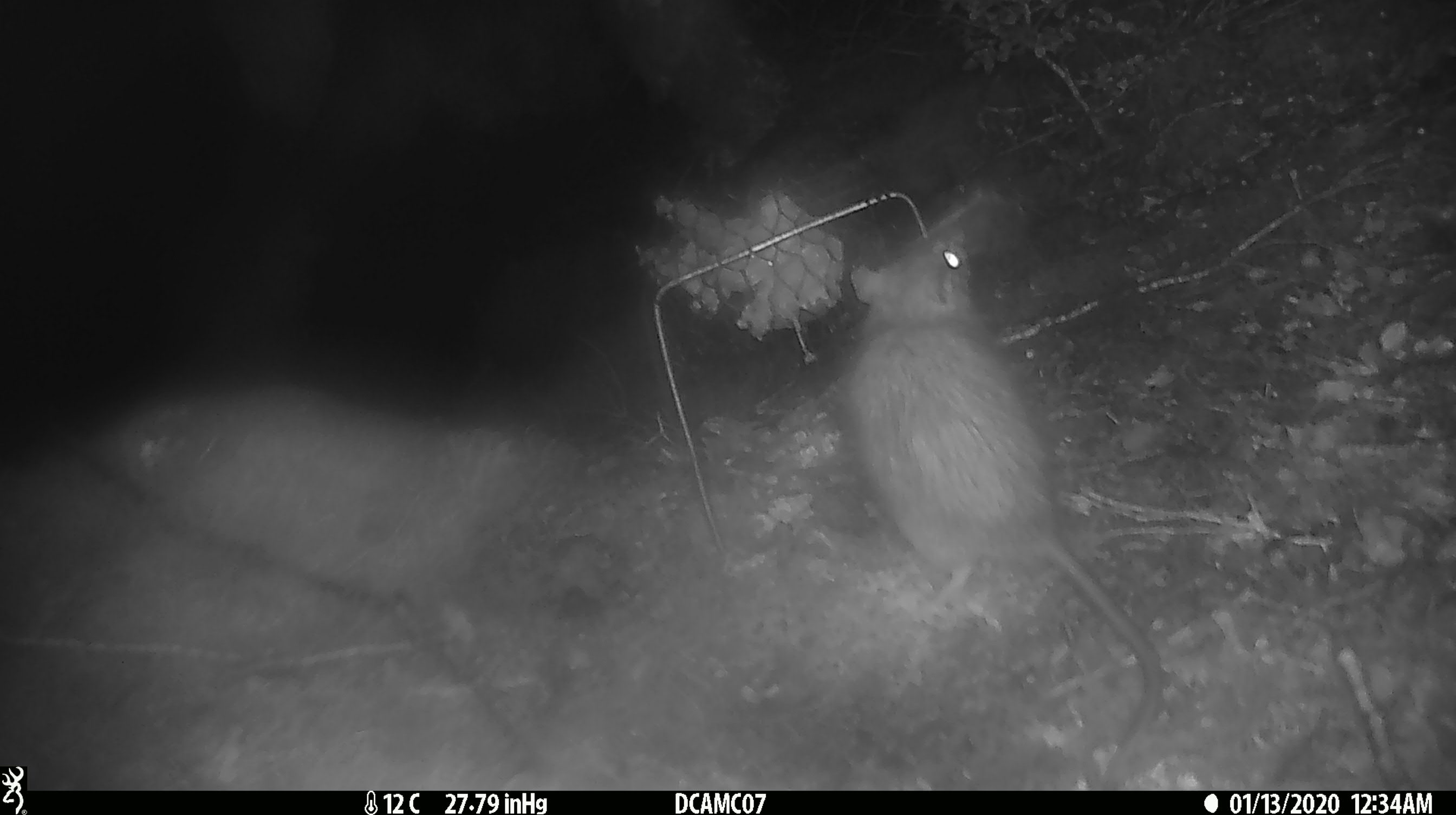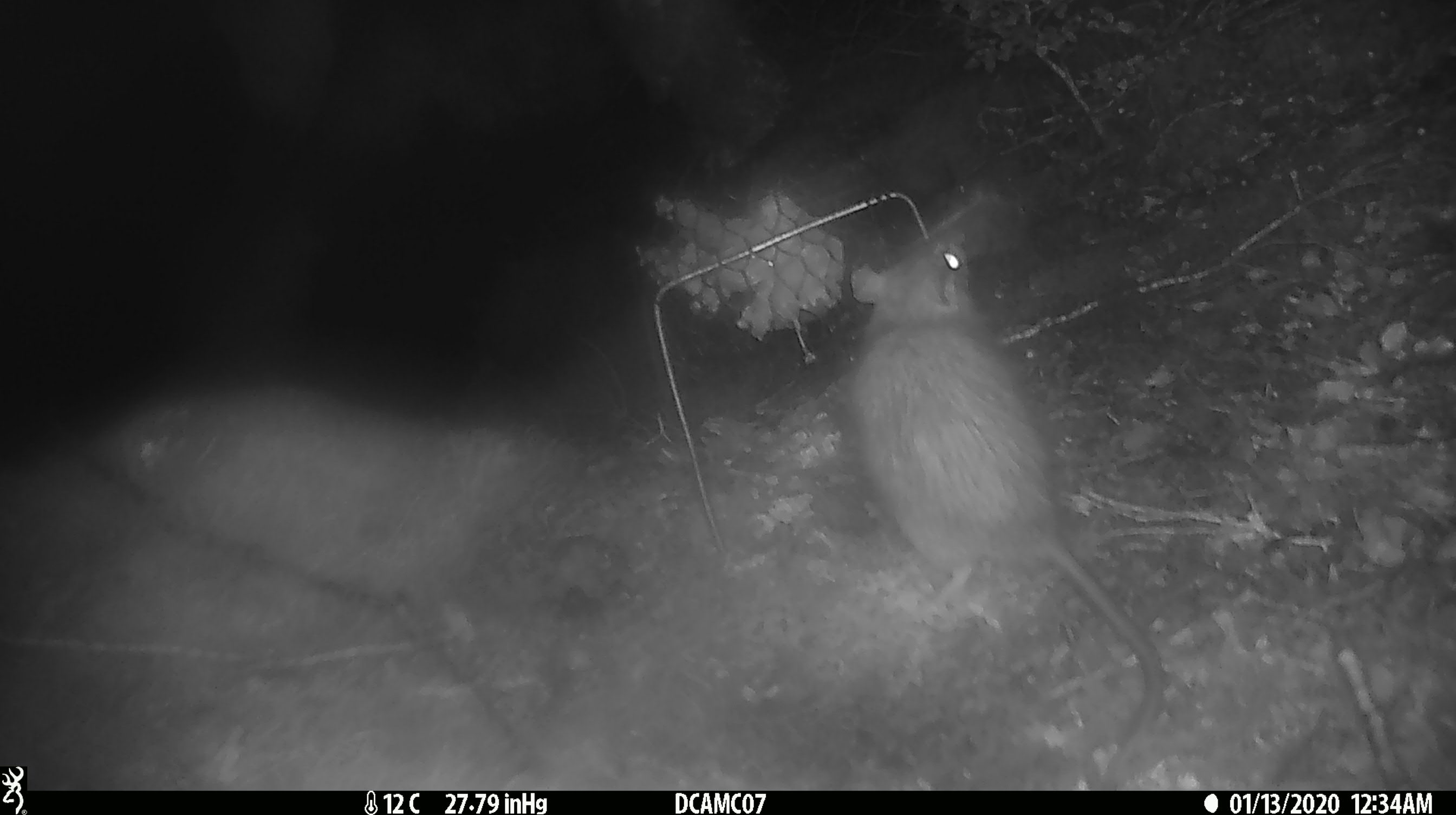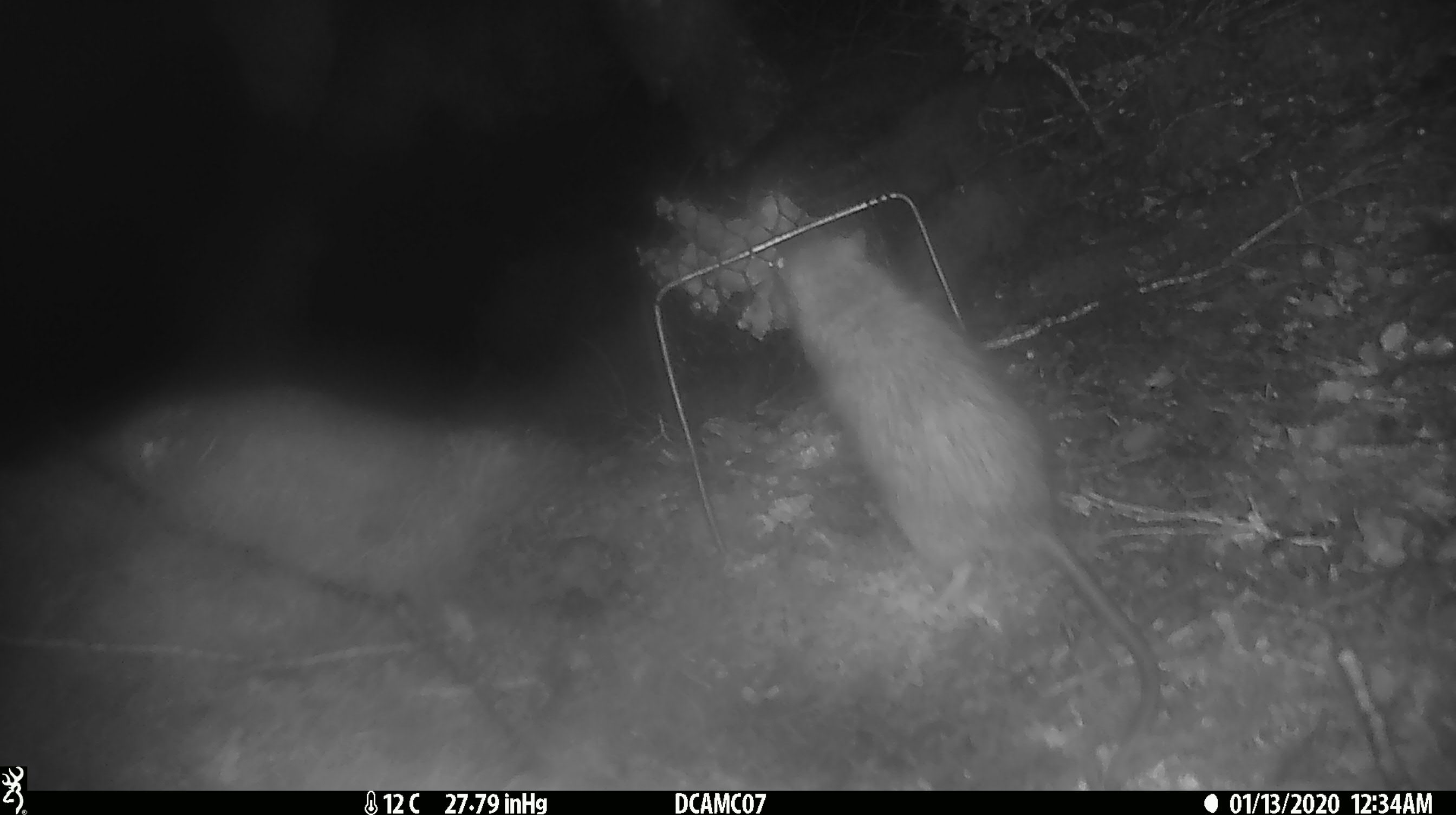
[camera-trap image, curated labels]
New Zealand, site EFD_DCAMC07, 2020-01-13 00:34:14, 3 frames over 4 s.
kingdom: Animalia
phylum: Chordata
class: Mammalia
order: Rodentia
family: Muridae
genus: Rattus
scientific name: Rattus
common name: rat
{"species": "rat (Rattus)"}